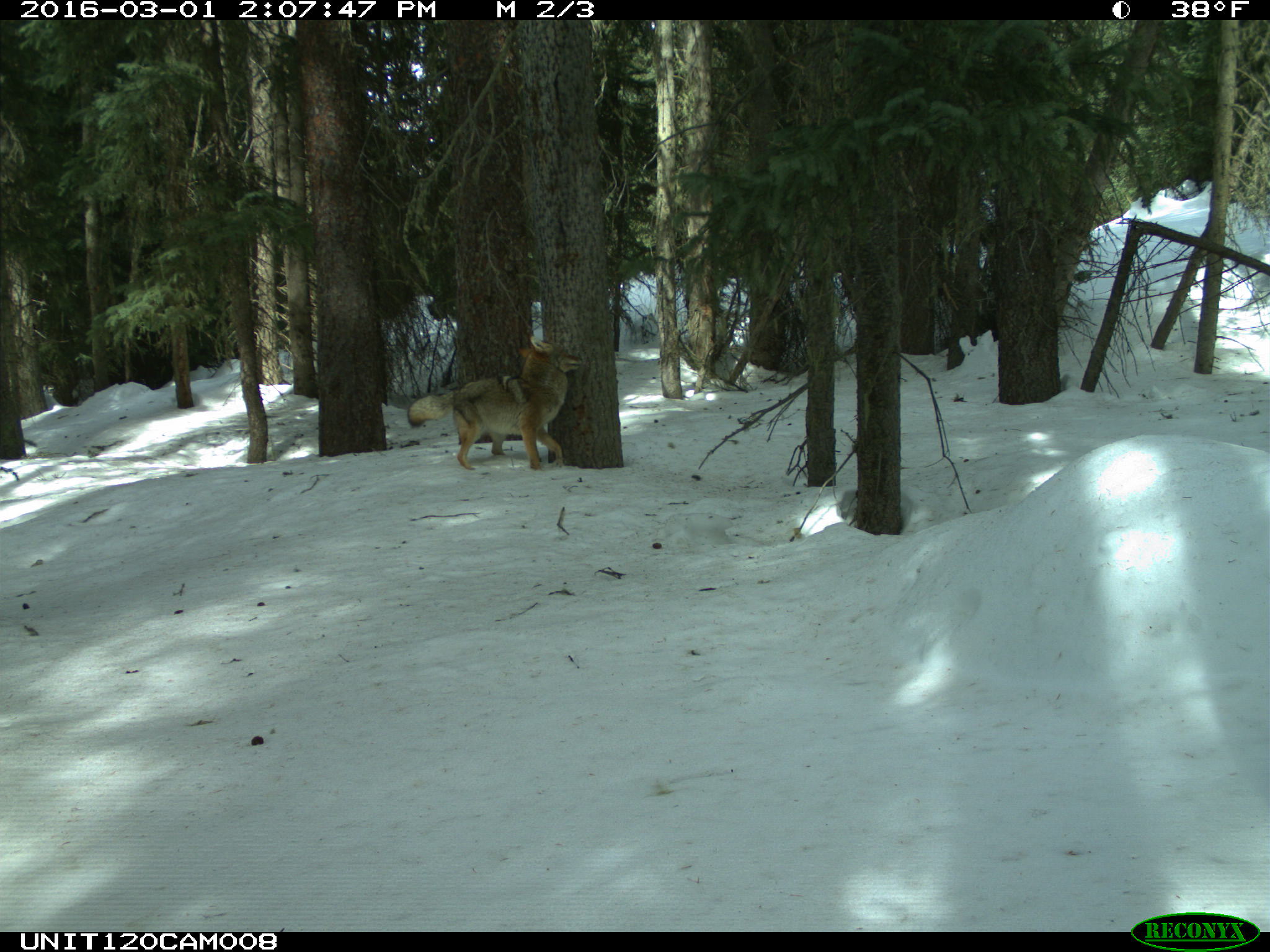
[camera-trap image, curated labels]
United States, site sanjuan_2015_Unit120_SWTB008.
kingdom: Animalia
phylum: Chordata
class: Mammalia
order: Carnivora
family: Canidae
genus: Canis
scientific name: Canis latrans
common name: coyote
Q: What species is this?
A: Canis latrans (coyote).